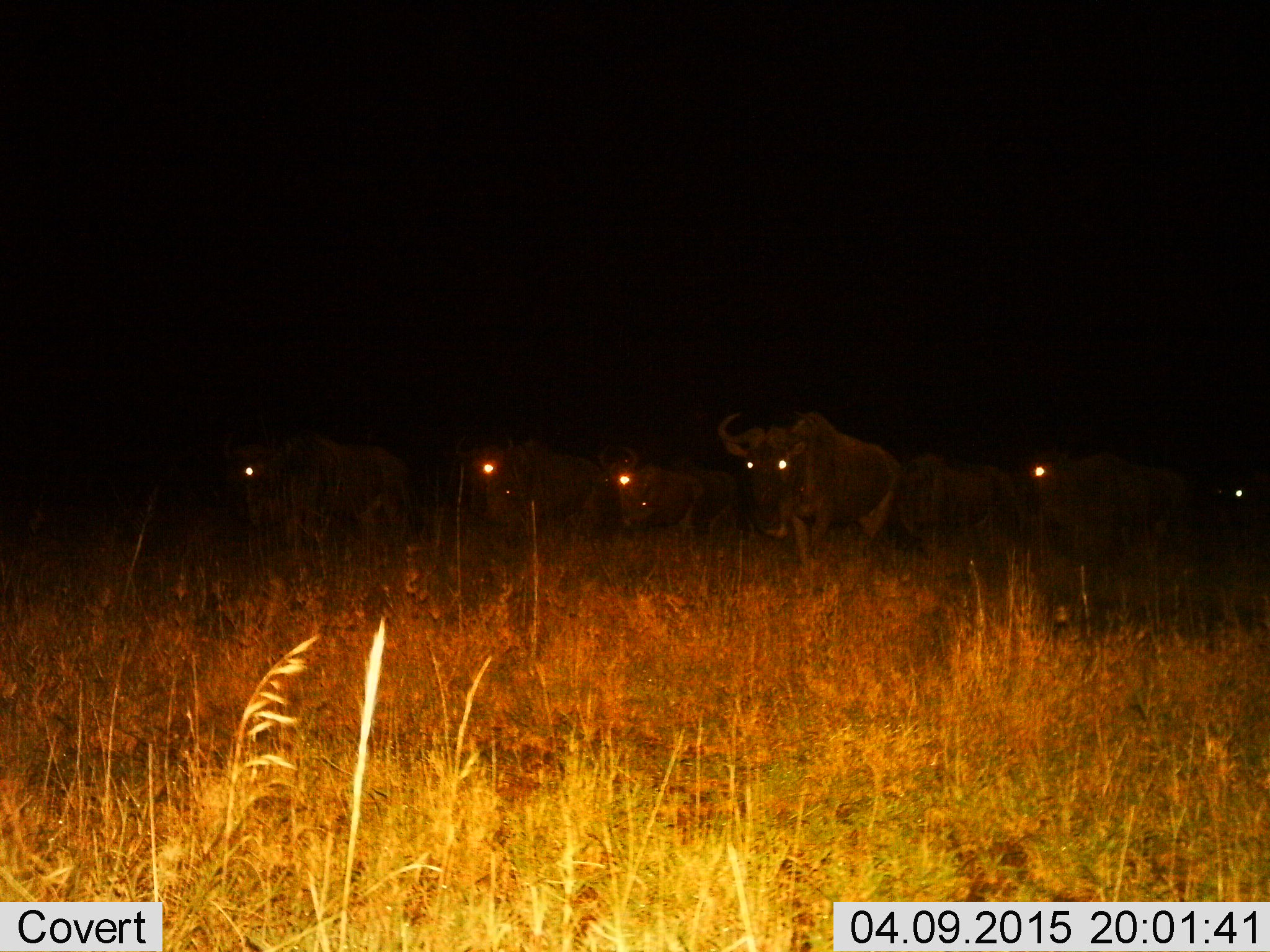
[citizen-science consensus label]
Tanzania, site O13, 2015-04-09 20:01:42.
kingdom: Animalia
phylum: Chordata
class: Mammalia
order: Artiodactyla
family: Bovidae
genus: Connochaetes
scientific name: Connochaetes taurinus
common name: blue wildebeest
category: wildebeest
Wildebeest (blue wildebeest) (Connochaetes taurinus), count 6. Behavior (volunteer vote fractions): standing 70%, resting 0%, moving 30%, interacting 0%. Young present (vote fraction): 0%. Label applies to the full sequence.